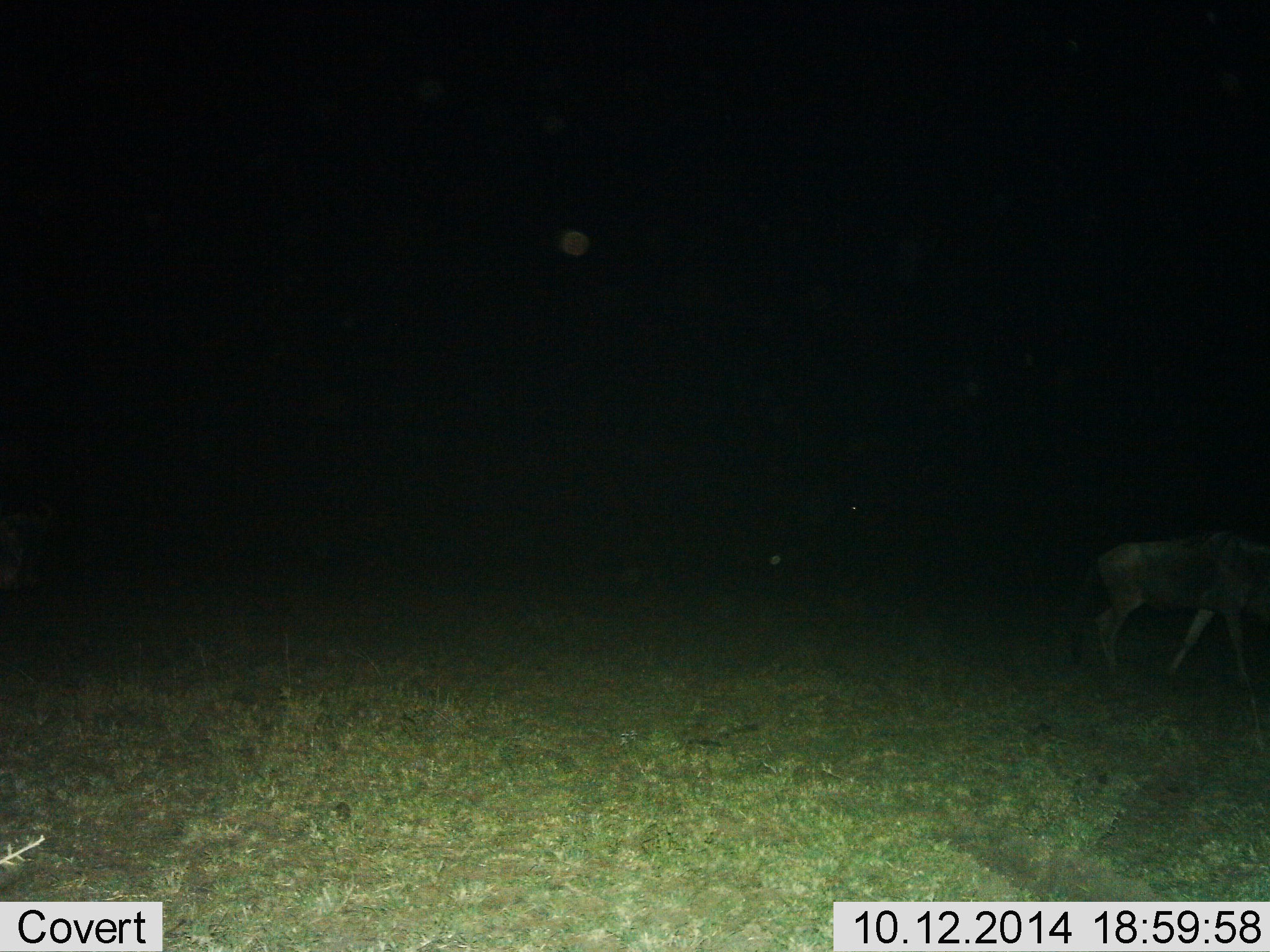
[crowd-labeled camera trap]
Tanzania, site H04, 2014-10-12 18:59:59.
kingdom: Animalia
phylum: Chordata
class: Mammalia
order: Artiodactyla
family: Bovidae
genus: Connochaetes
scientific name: Connochaetes taurinus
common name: blue wildebeest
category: wildebeest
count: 1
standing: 10%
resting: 0%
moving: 90%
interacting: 0%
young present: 0%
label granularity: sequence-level